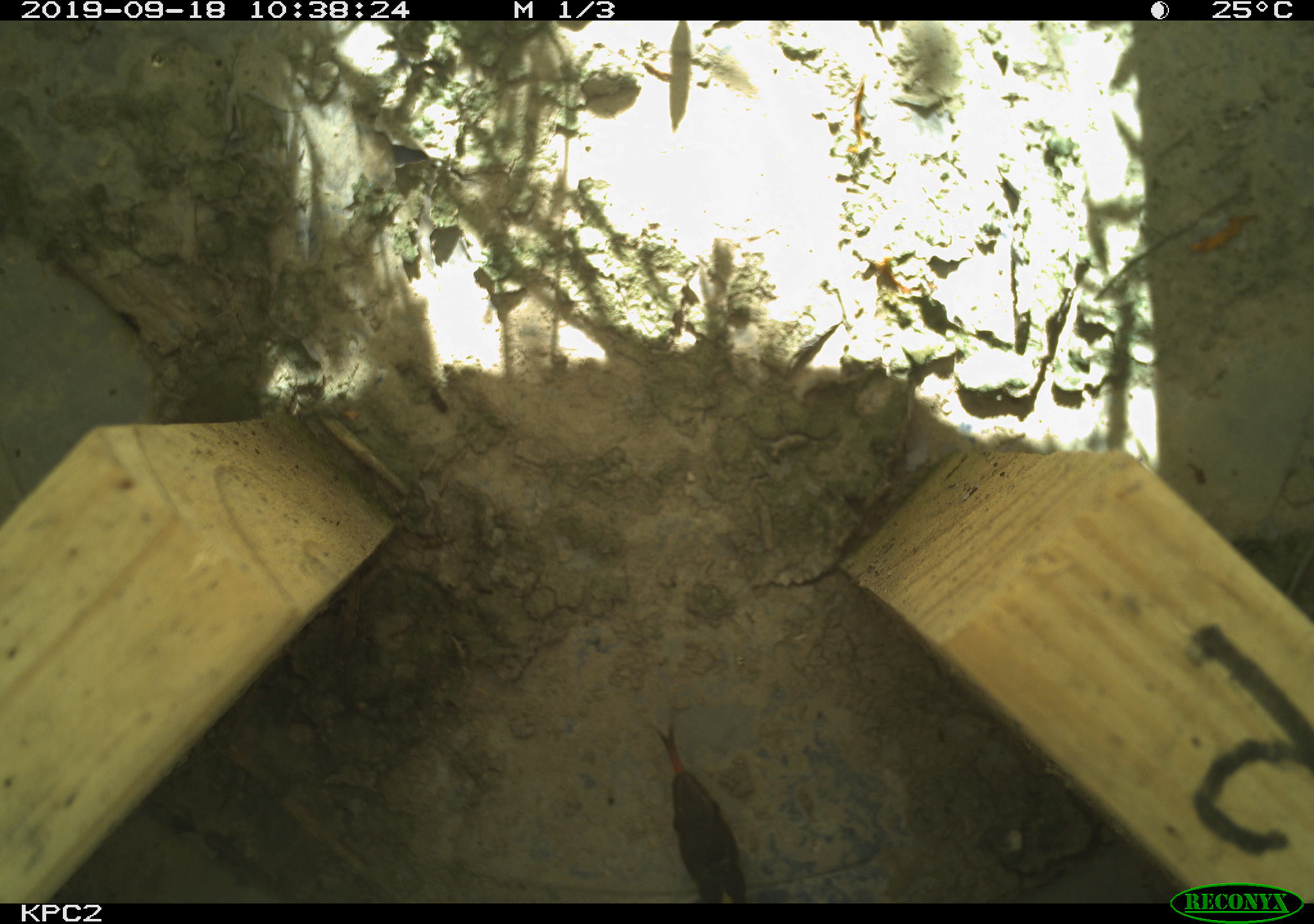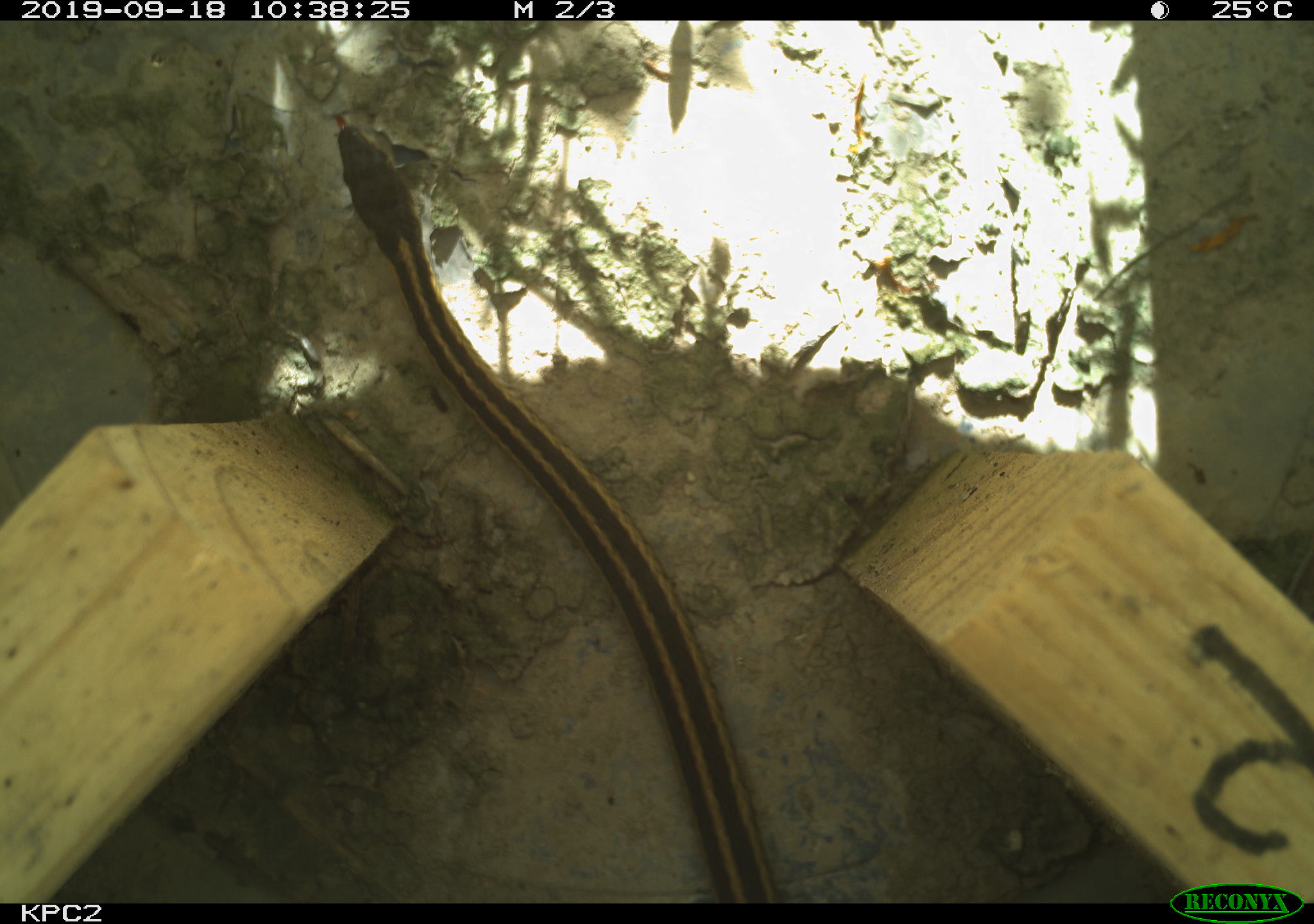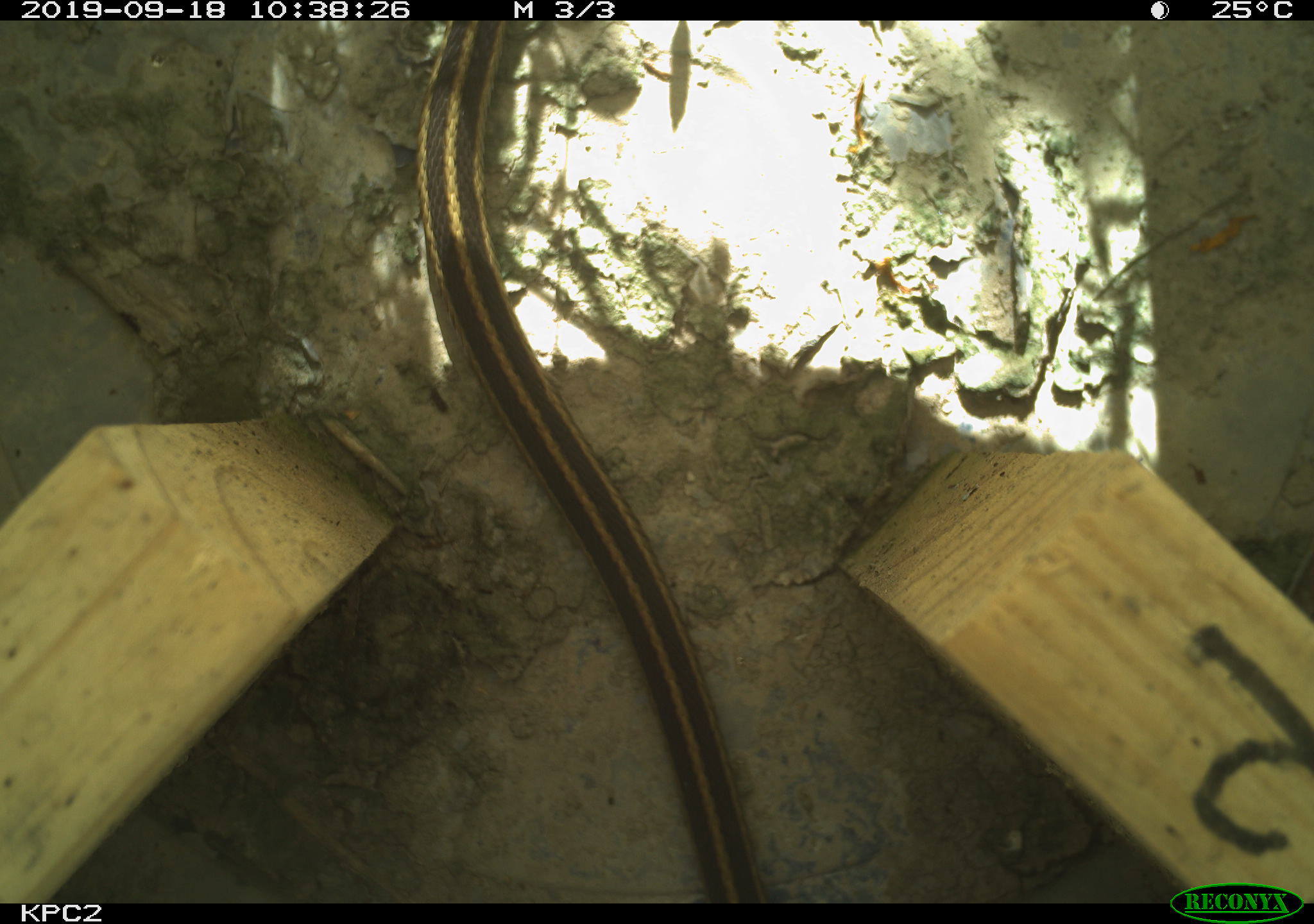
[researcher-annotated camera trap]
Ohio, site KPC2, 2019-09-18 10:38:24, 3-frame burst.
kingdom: Animalia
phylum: Chordata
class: Reptilia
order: Squamata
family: Colubridae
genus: Thamnophis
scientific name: Thamnophis sirtalis sirtalis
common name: eastern gartersnake